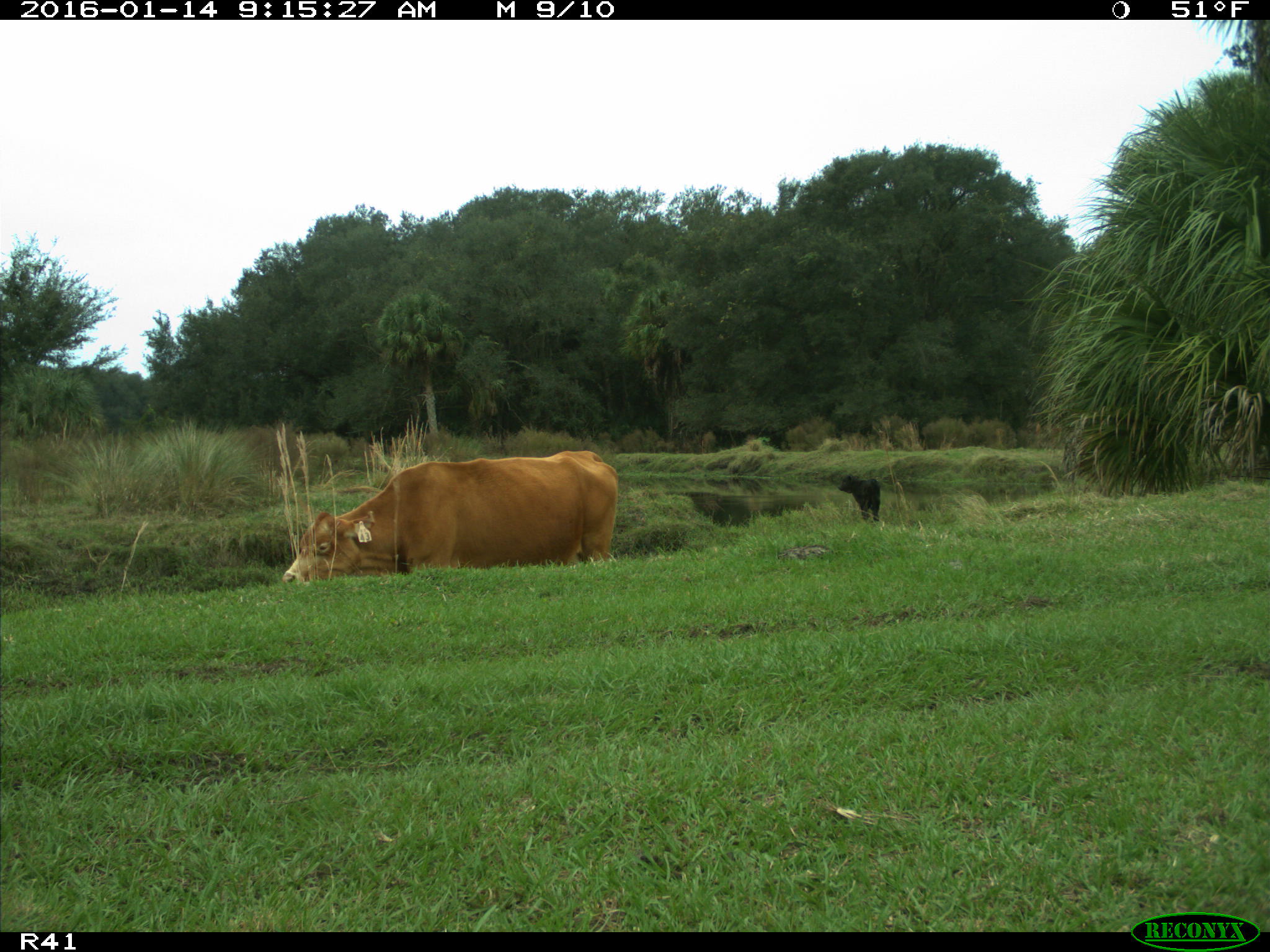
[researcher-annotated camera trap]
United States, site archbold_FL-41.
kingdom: Animalia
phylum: Chordata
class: Mammalia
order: Artiodactyla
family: Bovidae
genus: Bos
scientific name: Bos taurus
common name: domestic cow